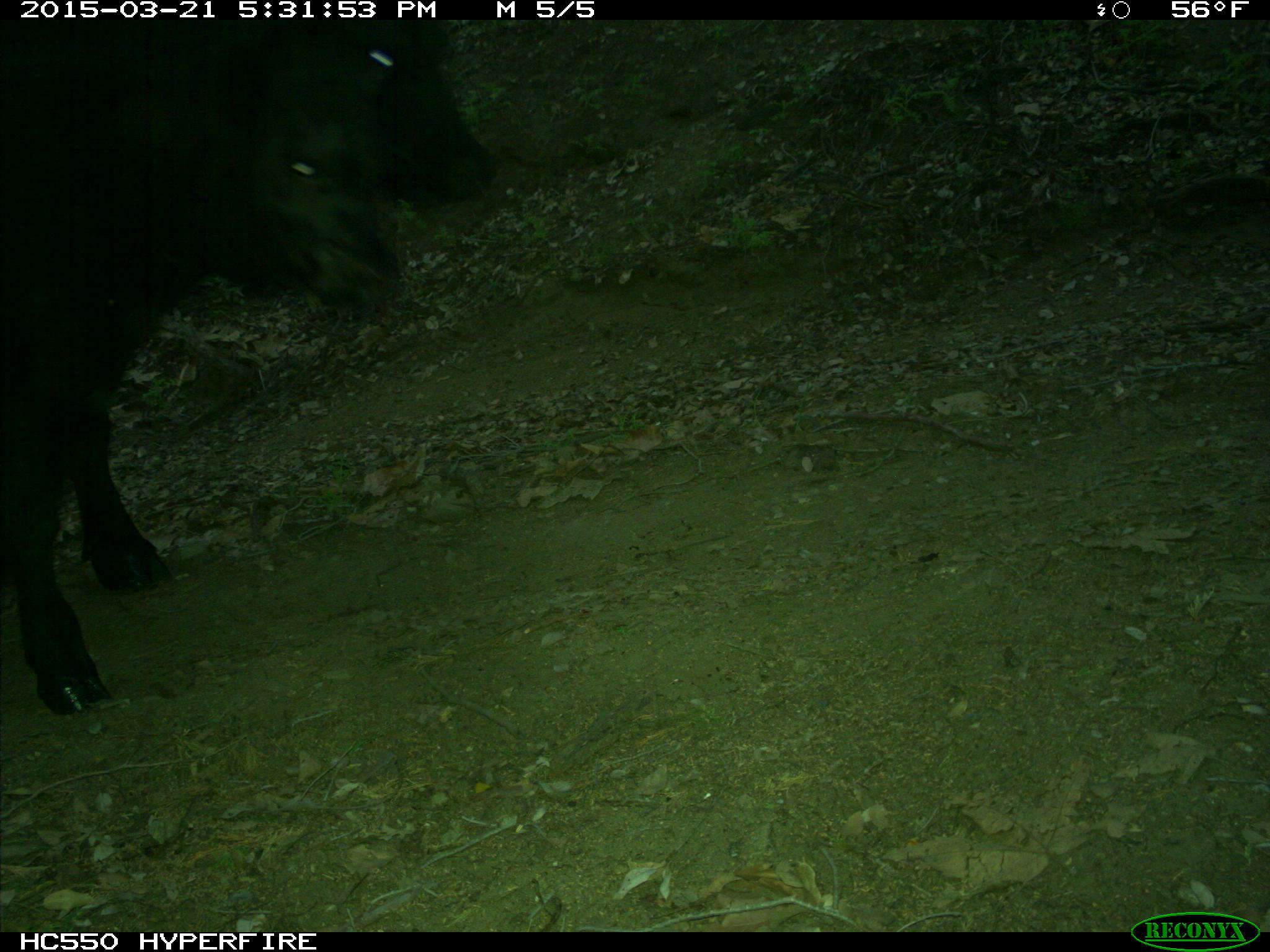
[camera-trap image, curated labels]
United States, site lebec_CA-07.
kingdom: Animalia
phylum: Chordata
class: Mammalia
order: Artiodactyla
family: Bovidae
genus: Bos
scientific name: Bos taurus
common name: domestic cow